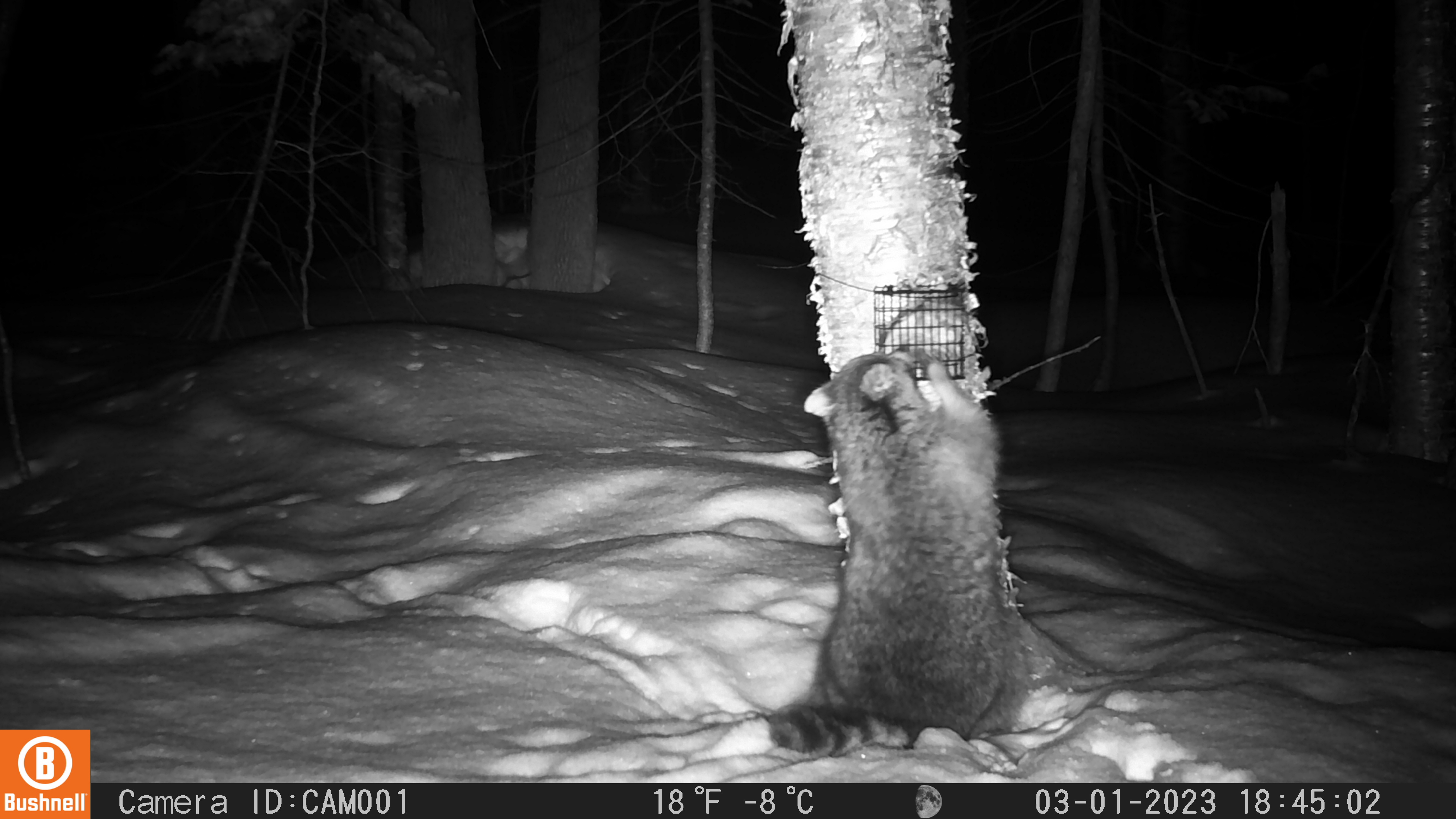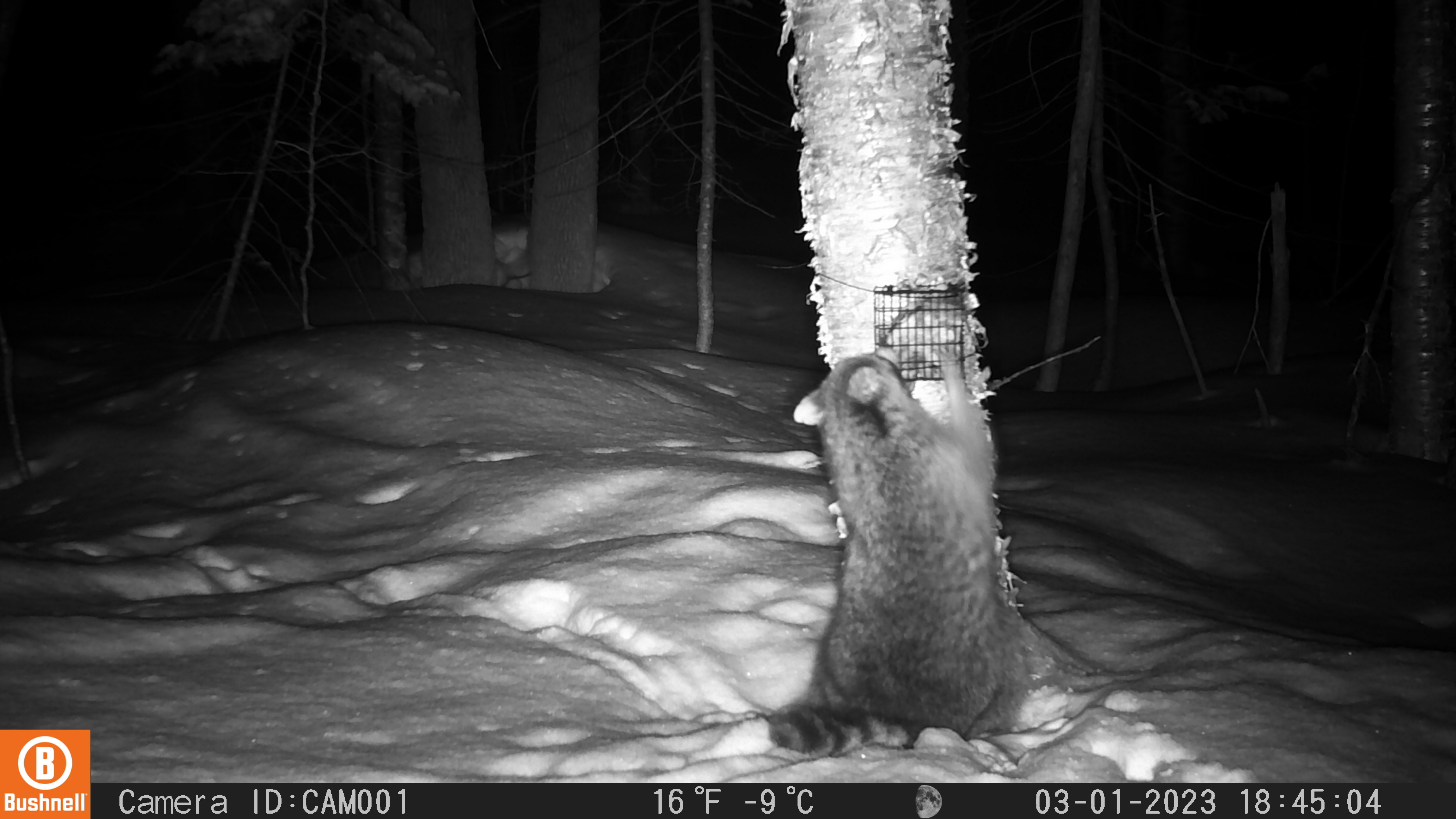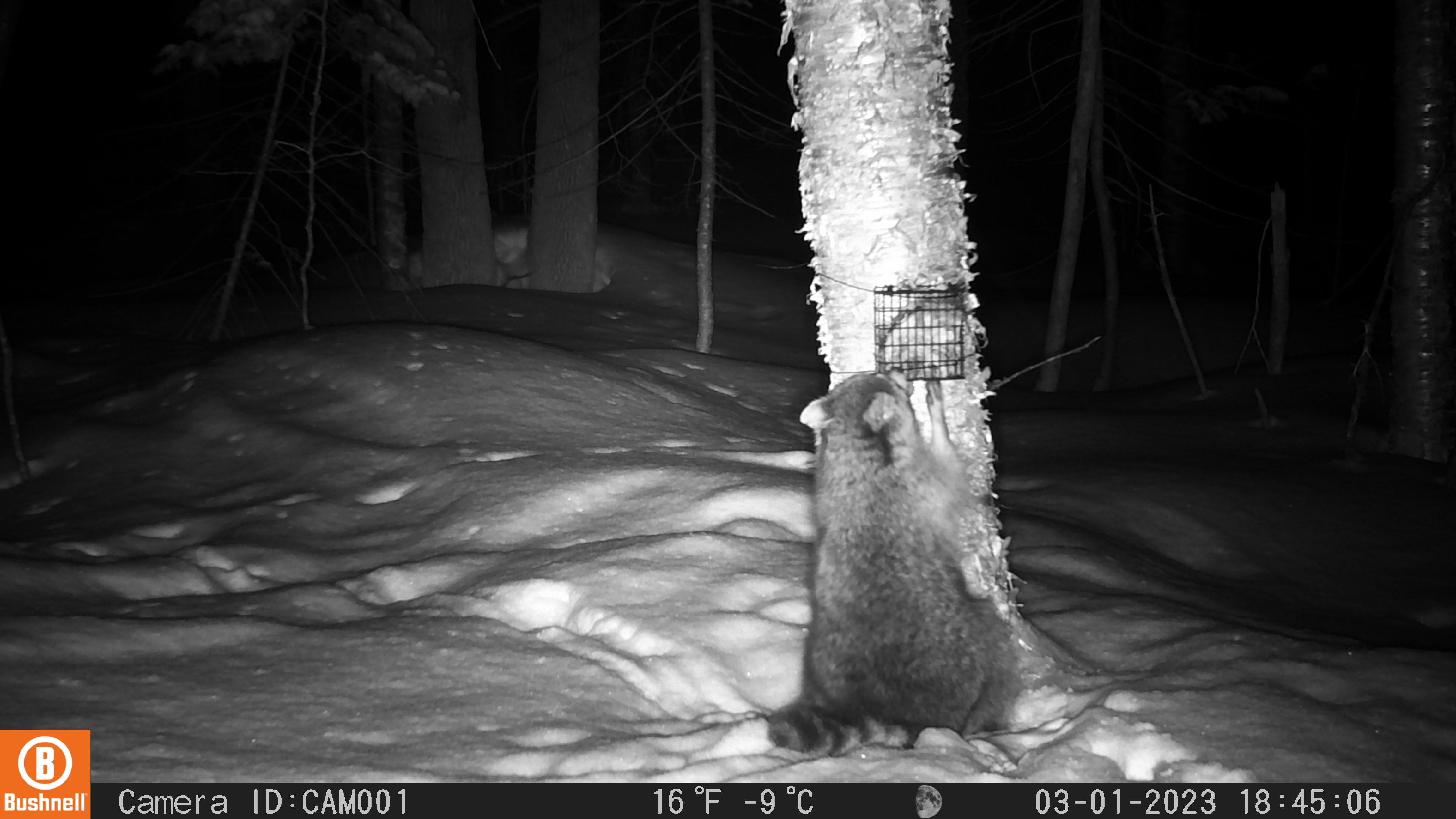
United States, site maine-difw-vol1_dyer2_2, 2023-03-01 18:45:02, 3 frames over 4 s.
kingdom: Animalia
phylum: Chordata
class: Mammalia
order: Carnivora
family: Procyonidae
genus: Procyon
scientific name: Procyon lotor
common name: raccoon